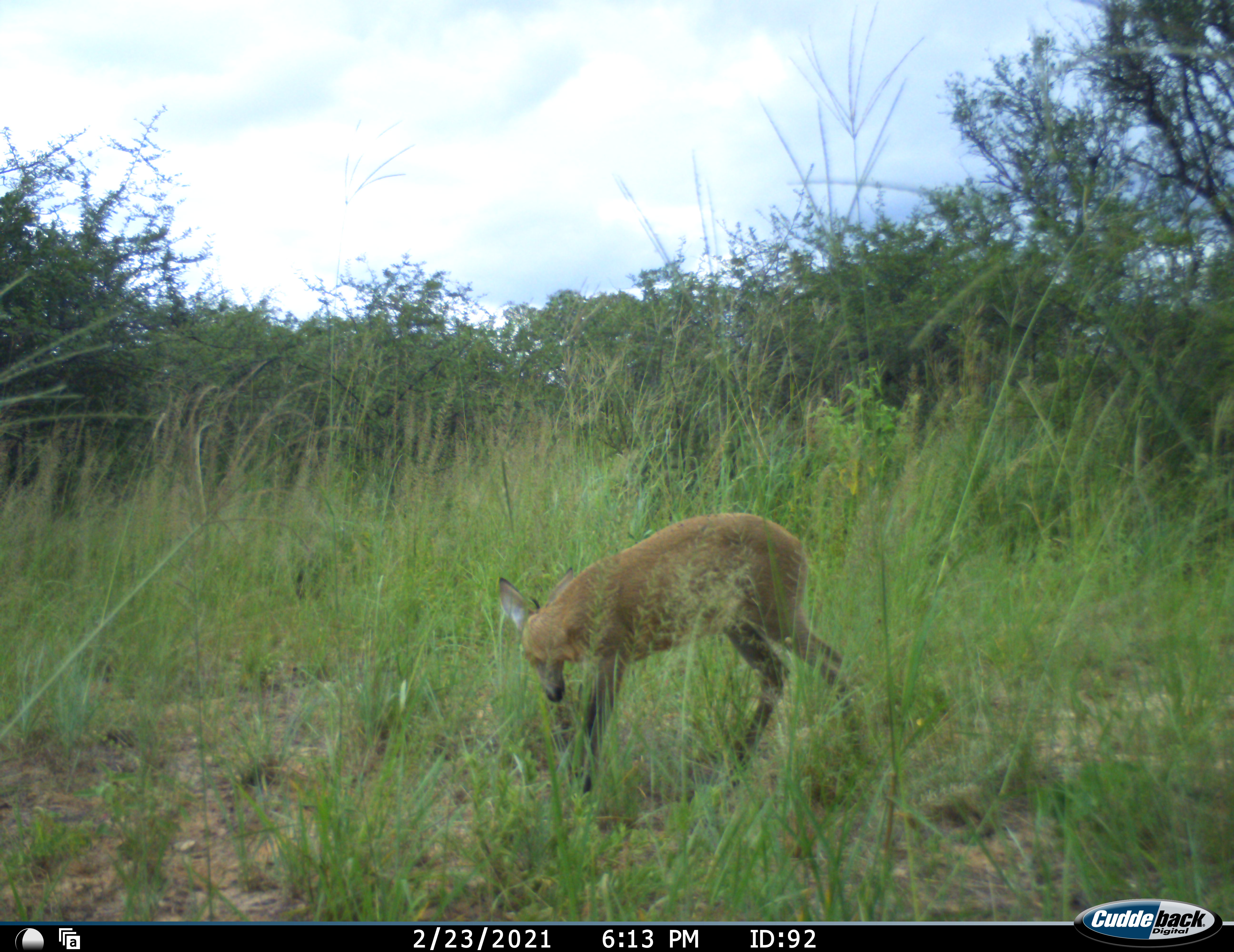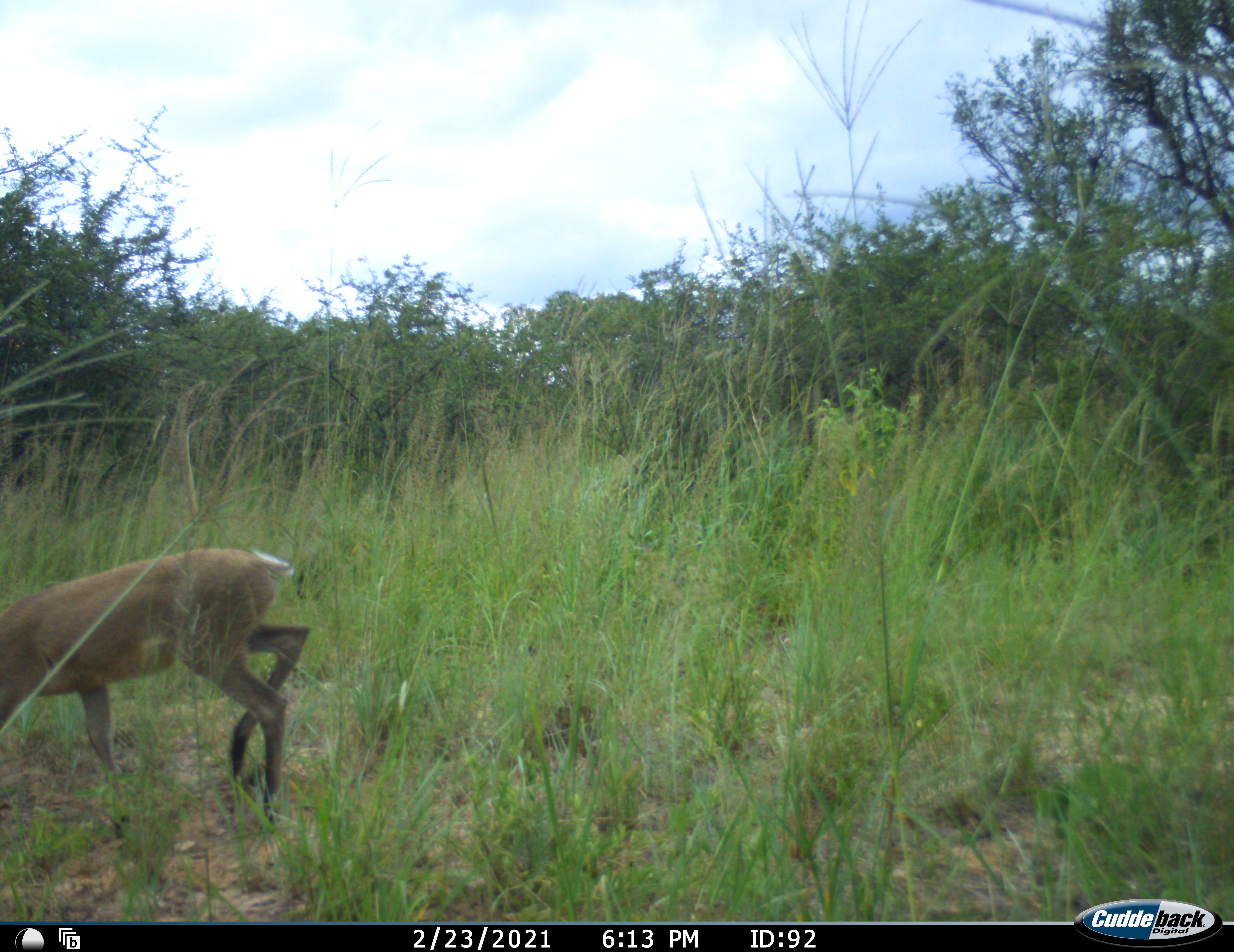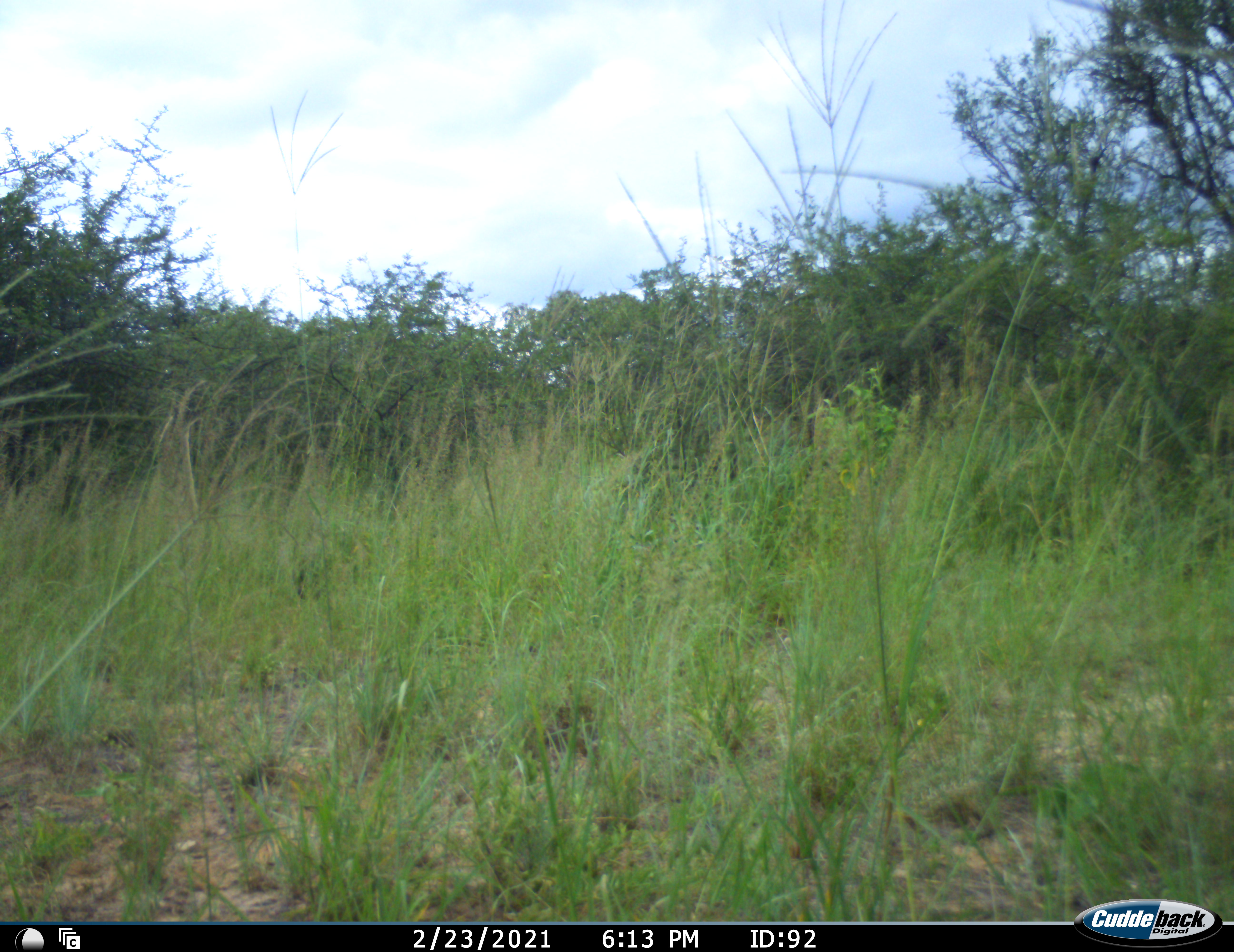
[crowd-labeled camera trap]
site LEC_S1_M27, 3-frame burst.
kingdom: Animalia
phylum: Chordata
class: Mammalia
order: Artiodactyla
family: Bovidae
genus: Sylvicapra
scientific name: Sylvicapra grimmia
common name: common duiker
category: duikercommongrey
Duikercommongrey (common duiker) (Sylvicapra grimmia), count 1. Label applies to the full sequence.